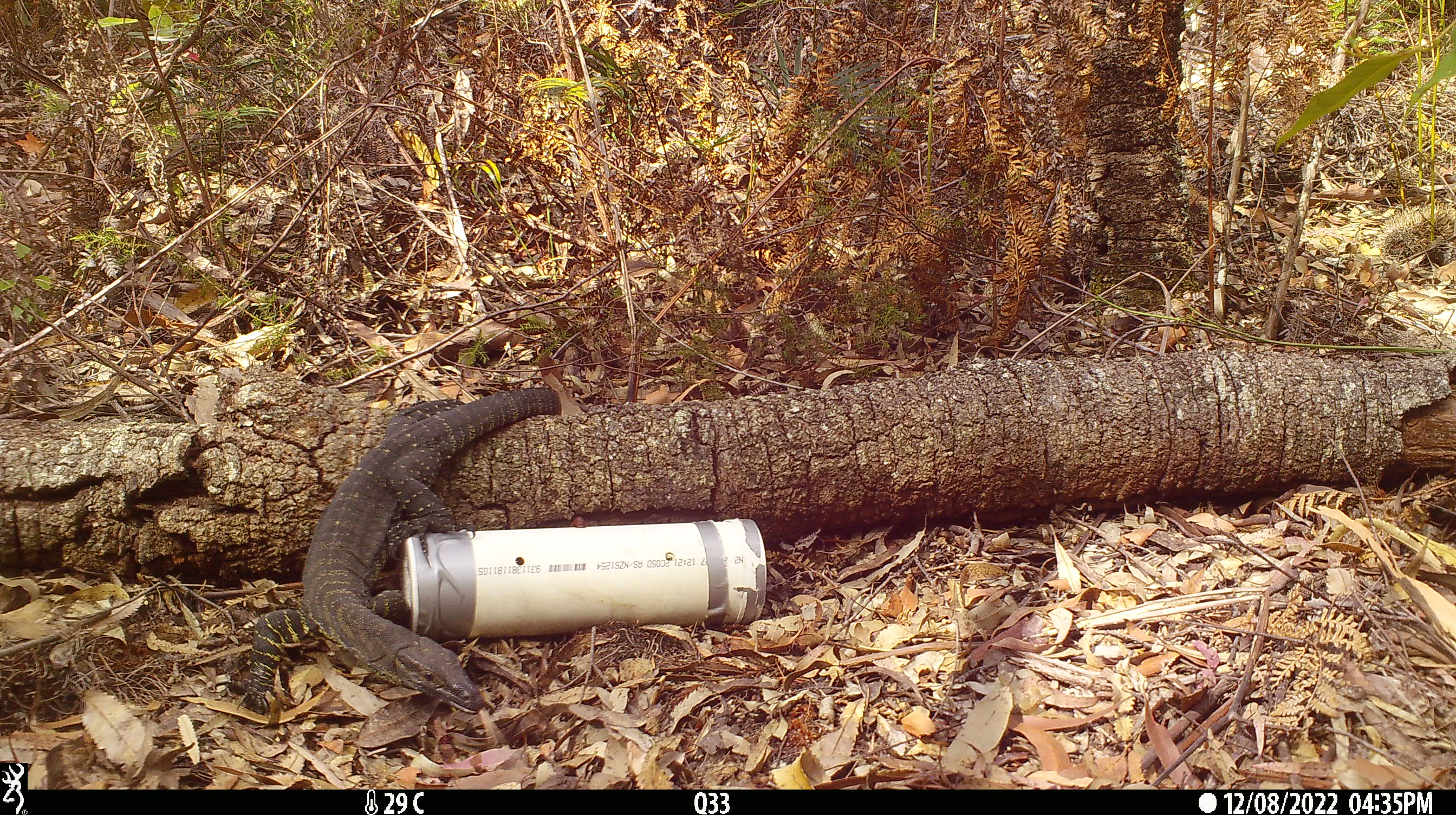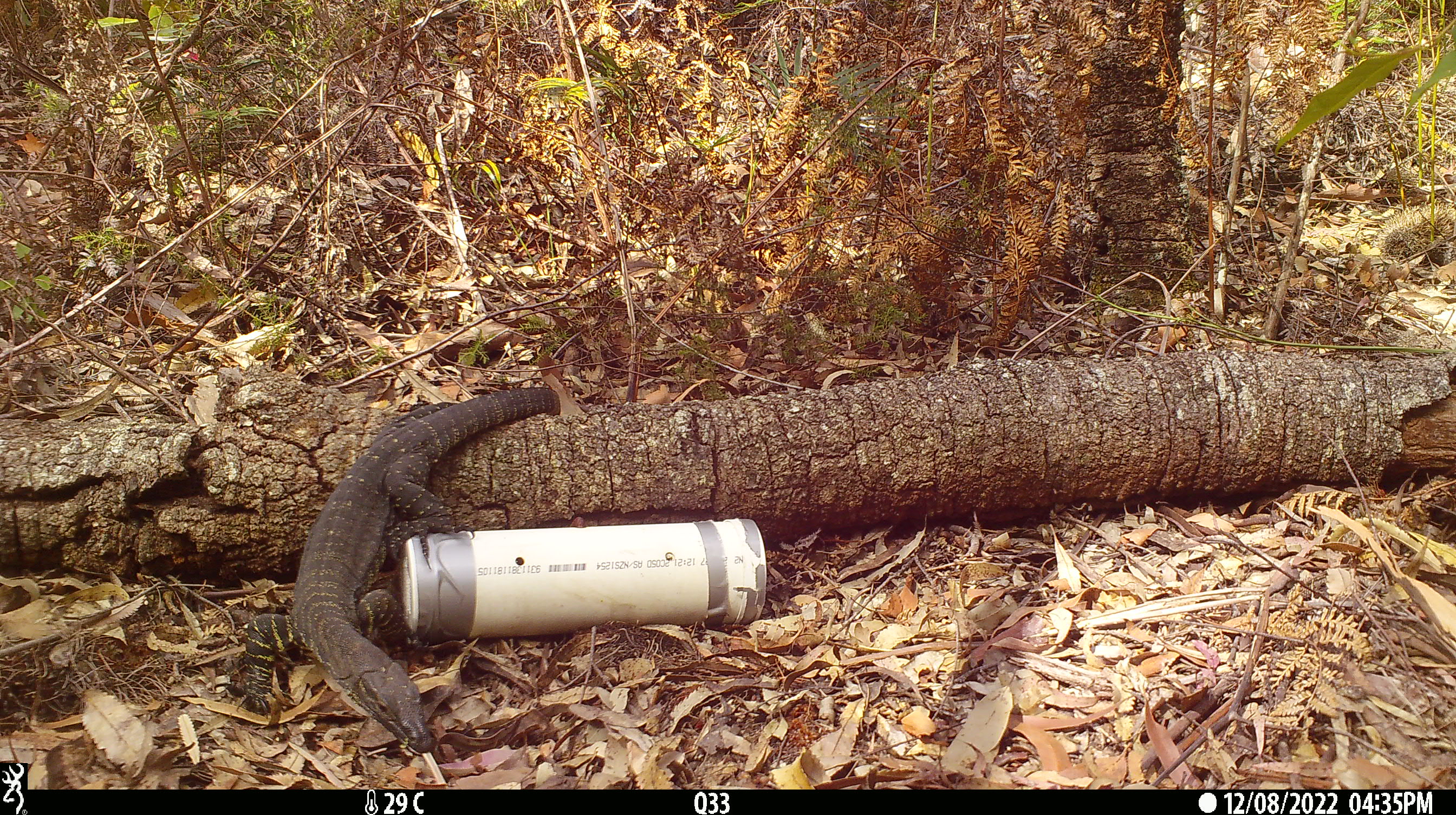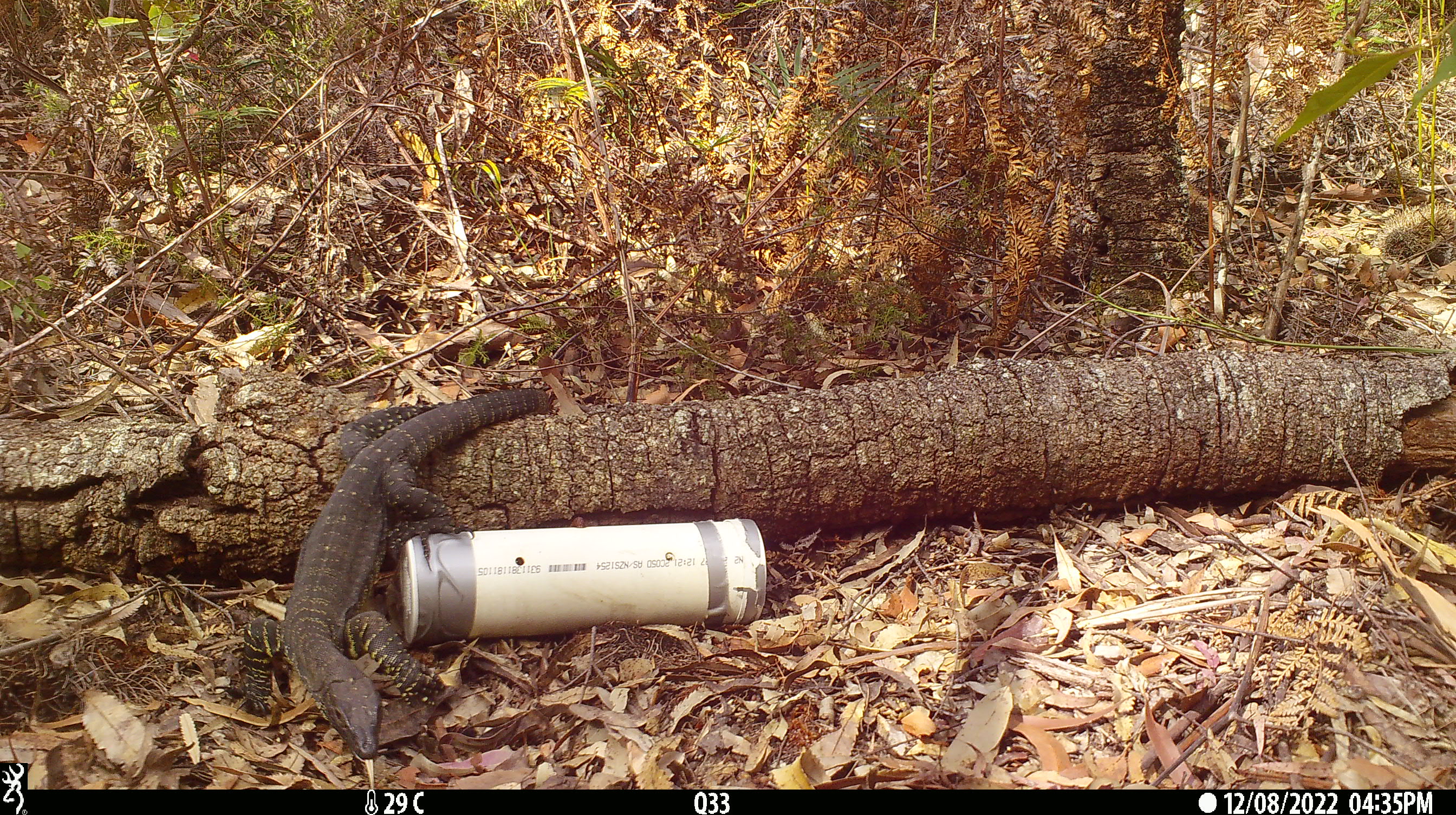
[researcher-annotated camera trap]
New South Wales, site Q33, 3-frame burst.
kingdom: Animalia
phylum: Chordata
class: Reptilia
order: Squamata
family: Varanidae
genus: Varanus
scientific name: Varanus varius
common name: lace monitor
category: goanna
Goanna (lace monitor) (Varanus varius).